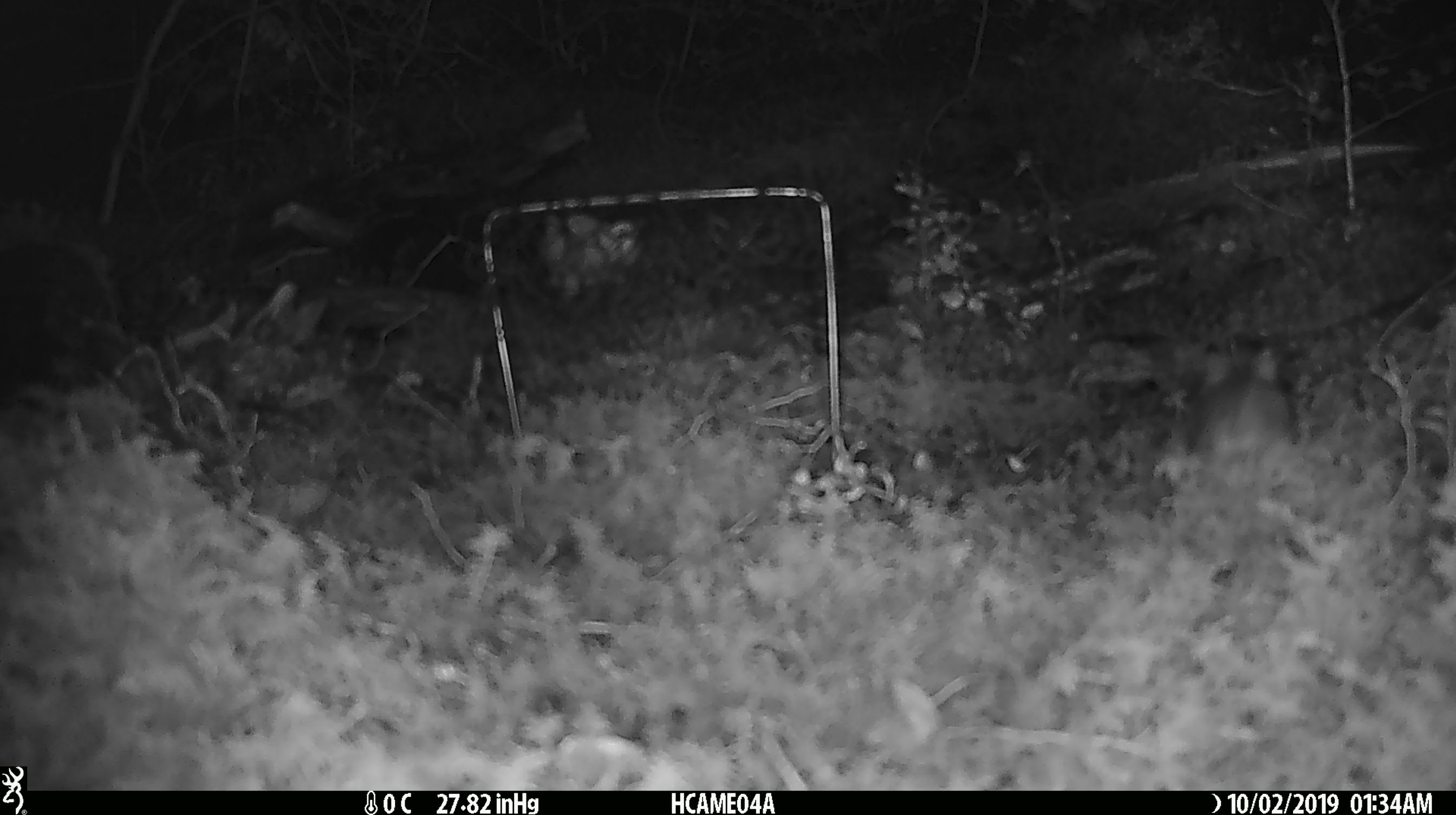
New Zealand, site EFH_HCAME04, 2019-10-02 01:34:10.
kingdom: Animalia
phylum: Chordata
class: Mammalia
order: Rodentia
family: Muridae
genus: Mus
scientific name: Mus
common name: mouse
Mouse (Mus).